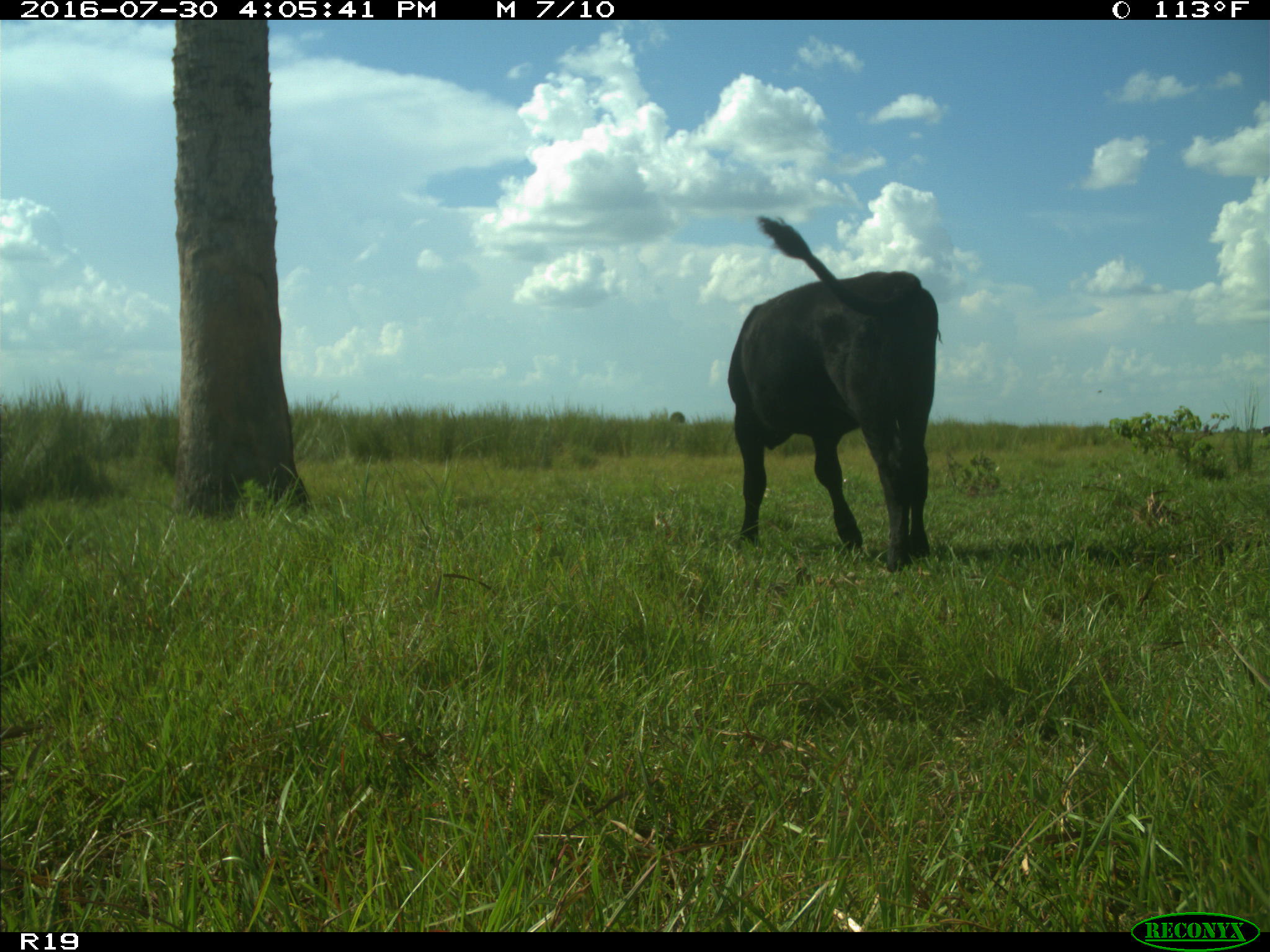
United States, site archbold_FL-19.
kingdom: Animalia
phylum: Chordata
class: Mammalia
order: Artiodactyla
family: Bovidae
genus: Bos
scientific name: Bos taurus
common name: domestic cow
Bos taurus (domestic cow).